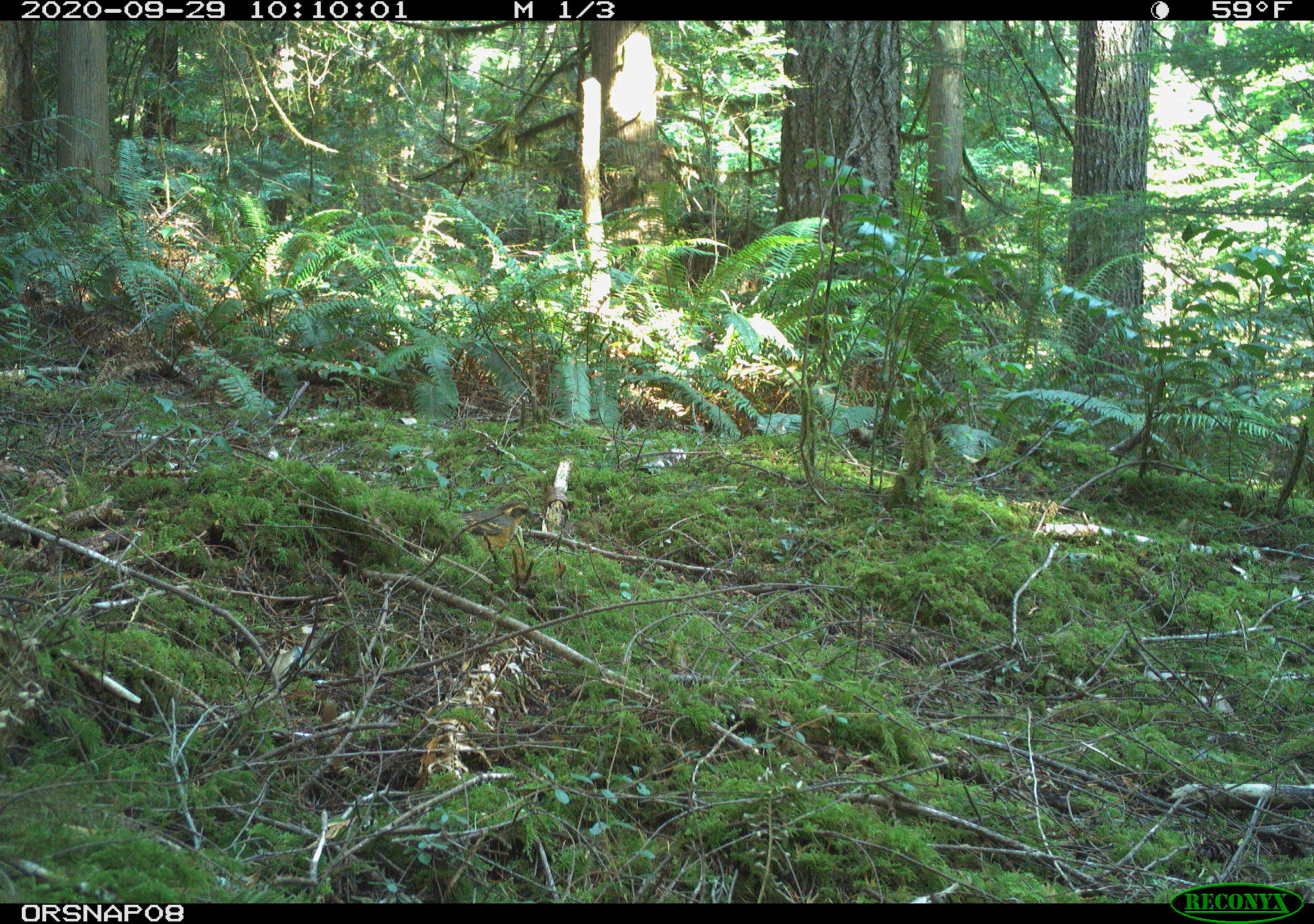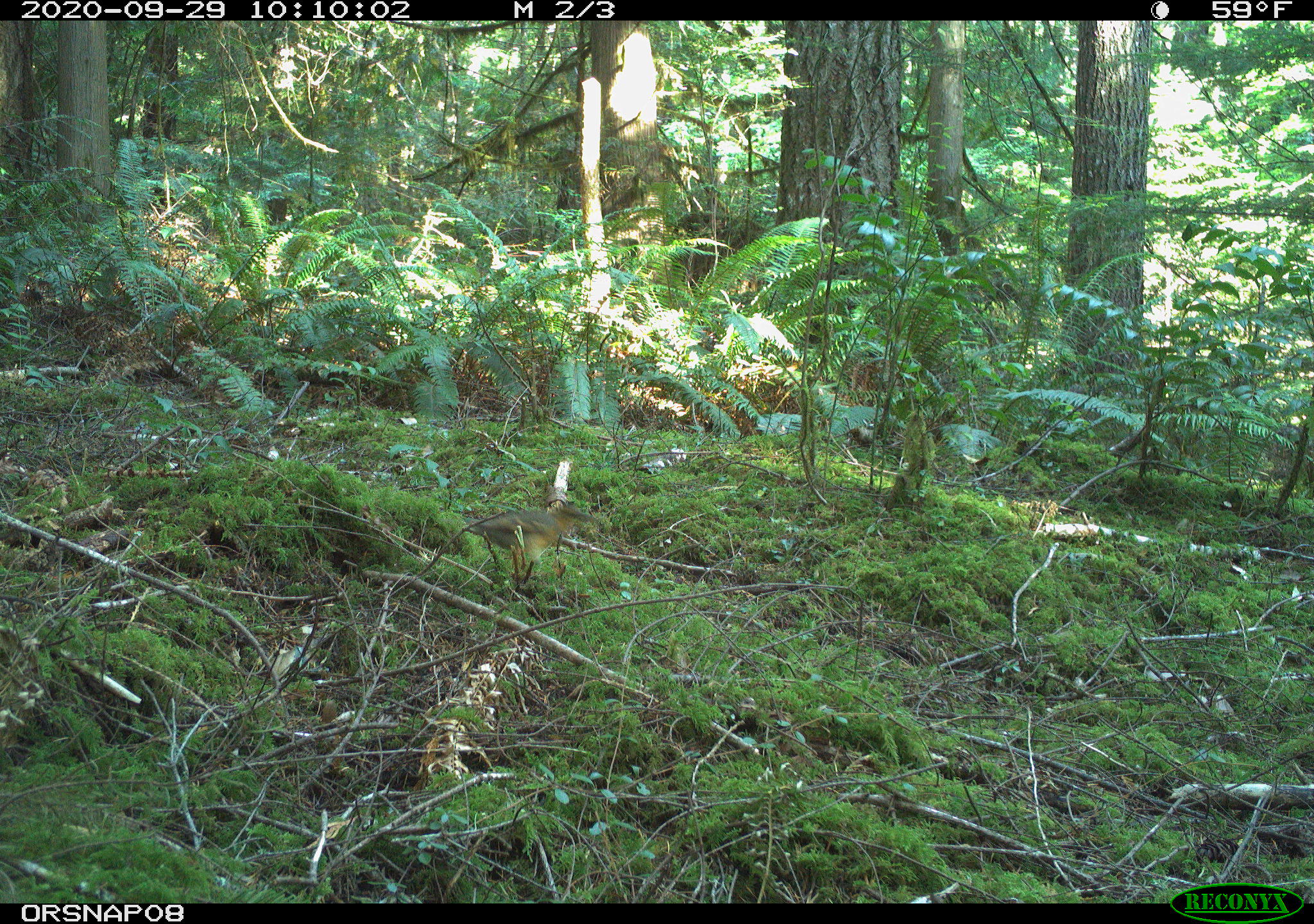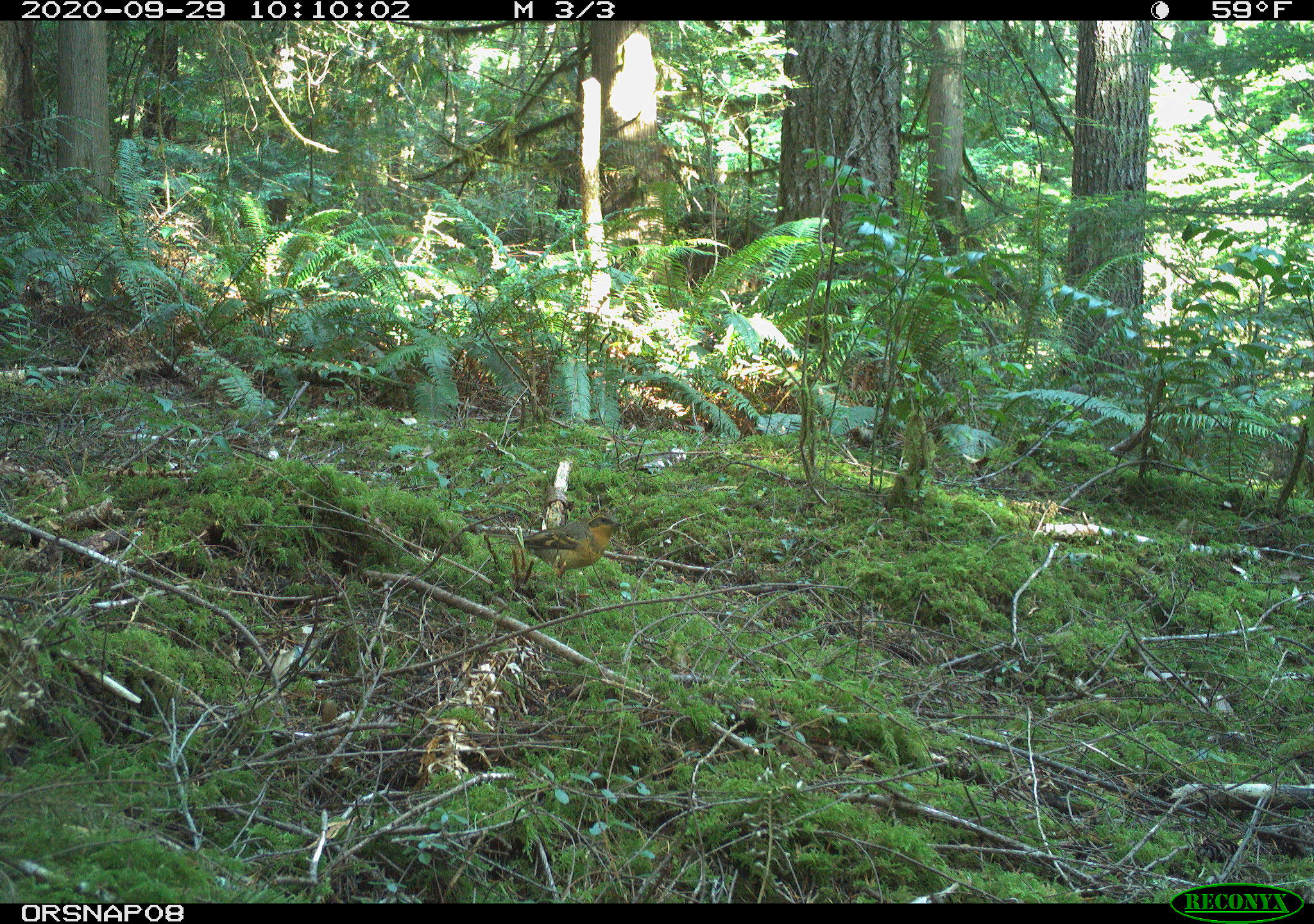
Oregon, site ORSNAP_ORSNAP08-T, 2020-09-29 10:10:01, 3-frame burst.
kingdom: Animalia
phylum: Chordata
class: Aves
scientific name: Aves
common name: bird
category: other bird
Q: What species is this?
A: Other bird (bird) (Aves).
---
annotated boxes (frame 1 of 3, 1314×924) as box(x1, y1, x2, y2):
other bird: box(436, 472, 546, 582)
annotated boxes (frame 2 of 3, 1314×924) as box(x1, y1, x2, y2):
other bird: box(449, 487, 599, 577)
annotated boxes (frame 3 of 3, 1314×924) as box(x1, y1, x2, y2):
other bird: box(488, 498, 634, 593)